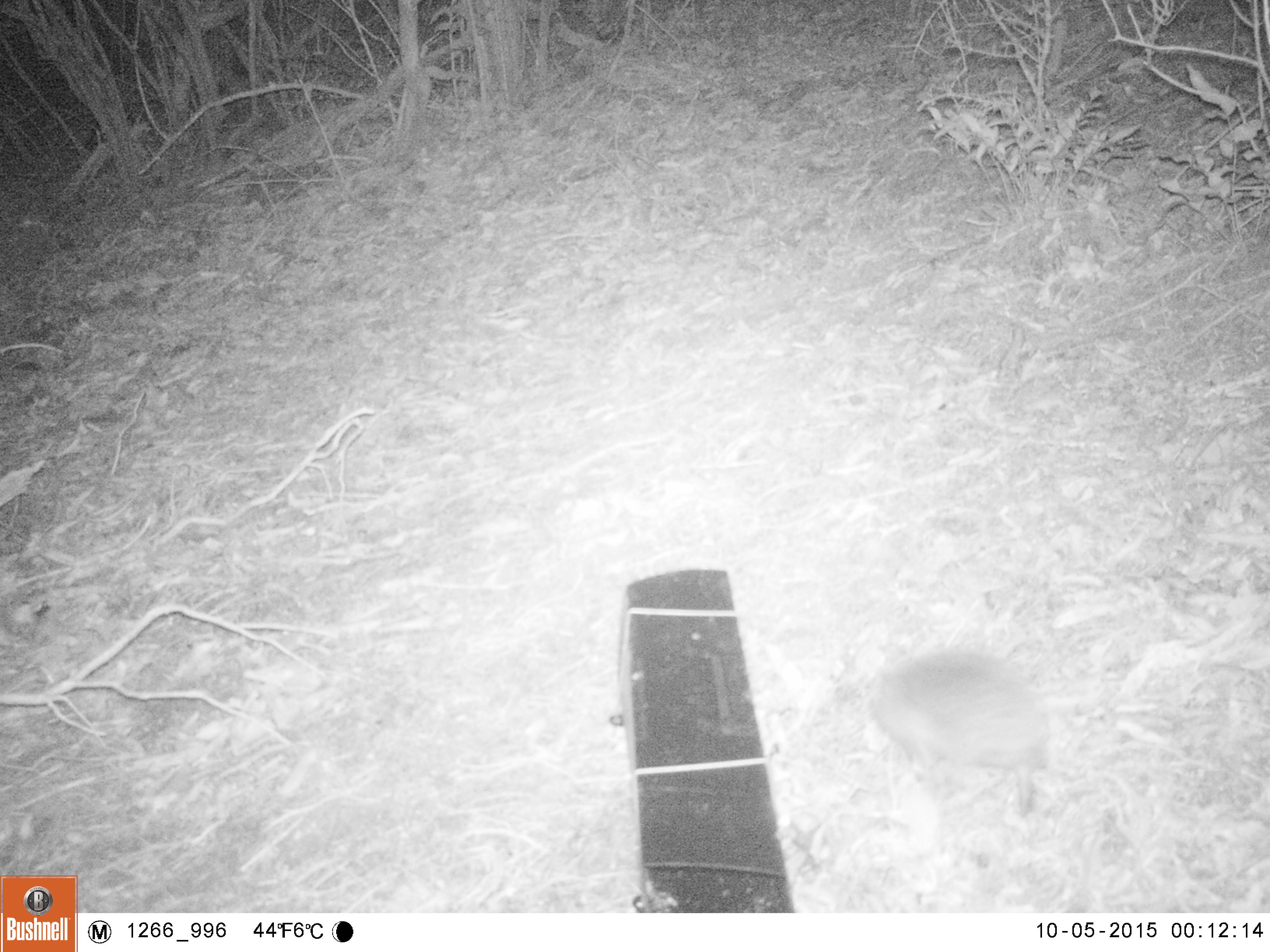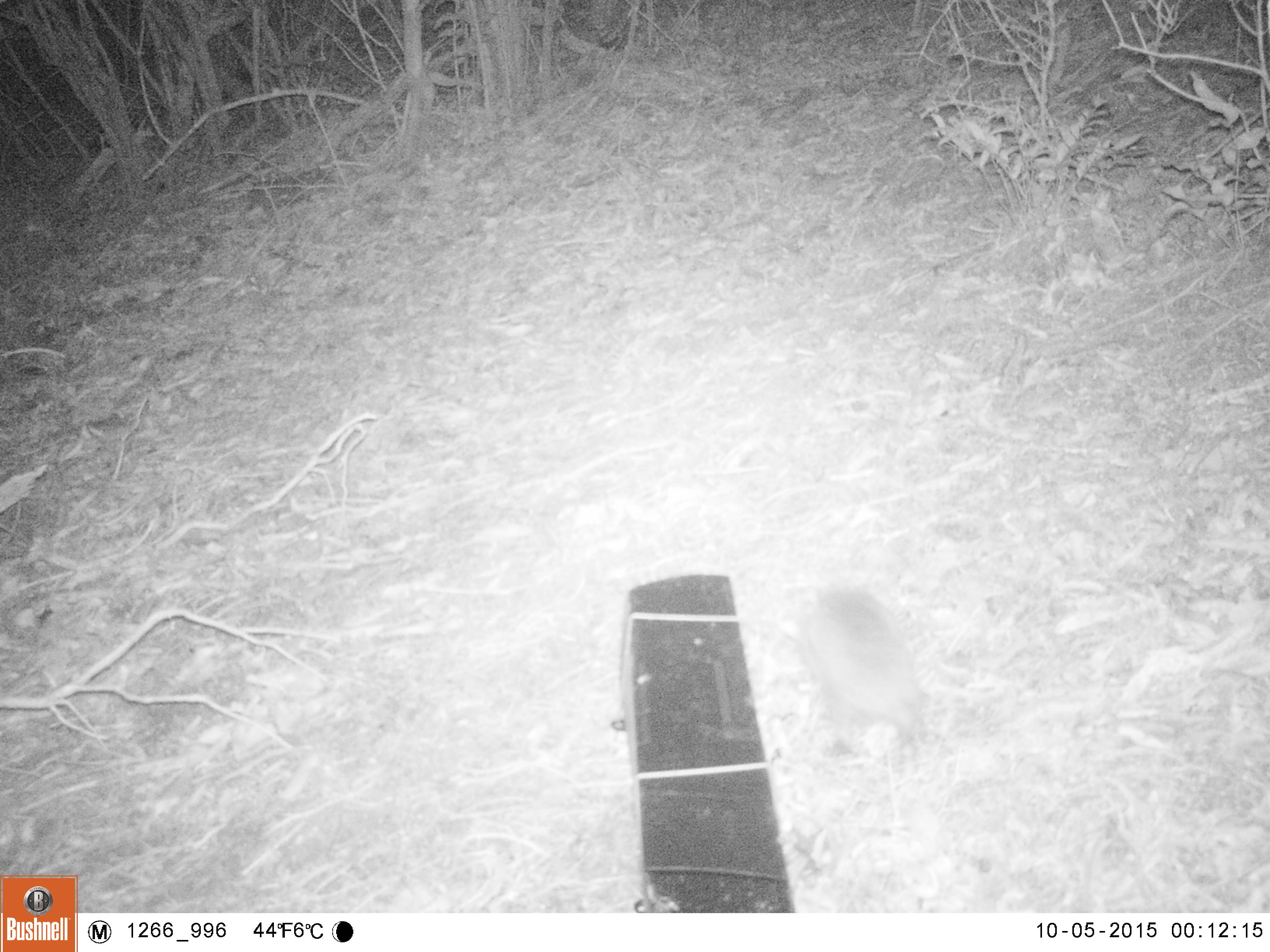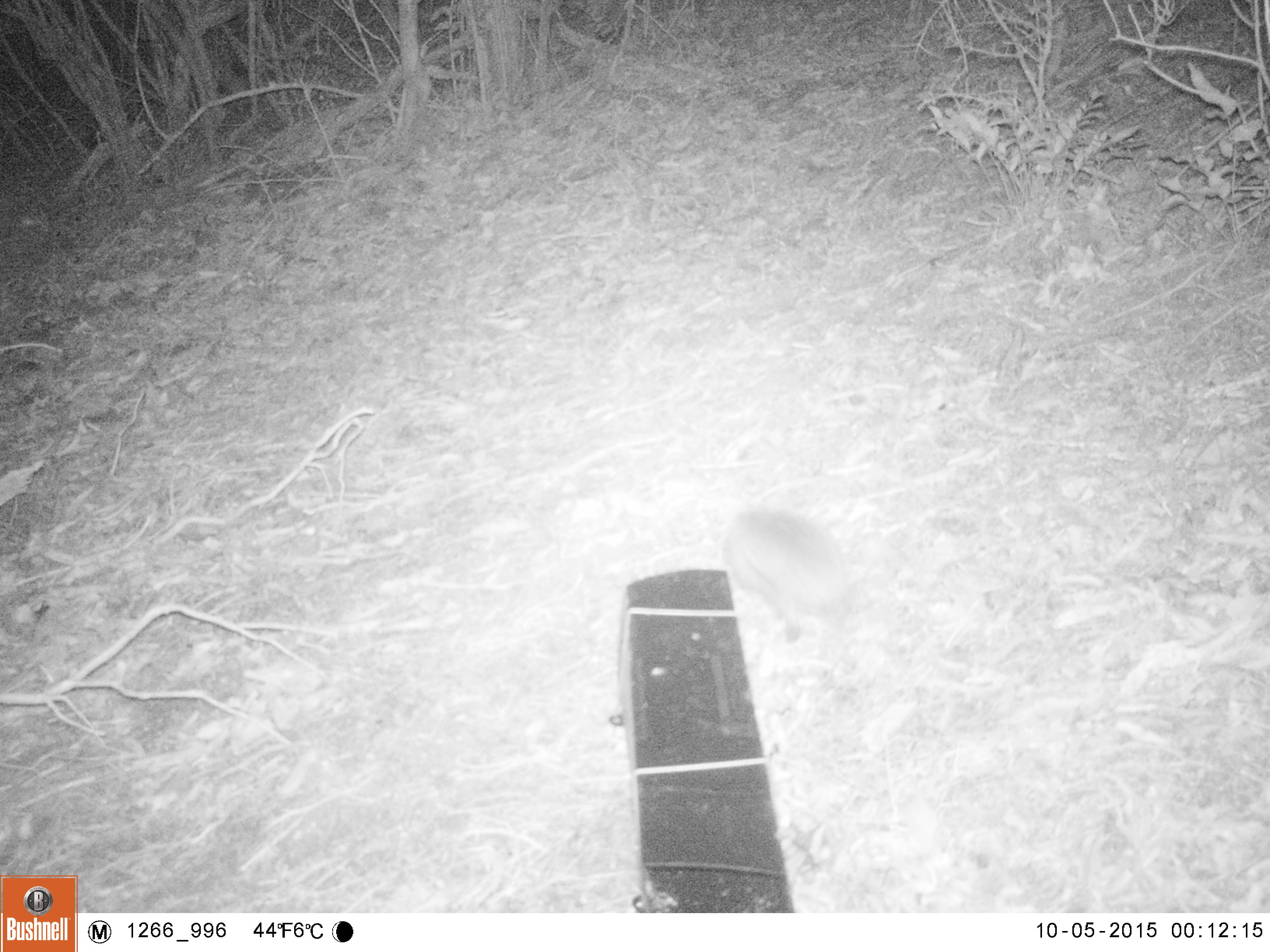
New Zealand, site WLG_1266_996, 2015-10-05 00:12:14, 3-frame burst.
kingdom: Animalia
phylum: Chordata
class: Mammalia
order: Eulipotyphla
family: Erinaceidae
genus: Erinaceus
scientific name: Erinaceus europaeus europaeus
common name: european hedgehog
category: hedgehog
Hedgehog (european hedgehog) (Erinaceus europaeus europaeus).